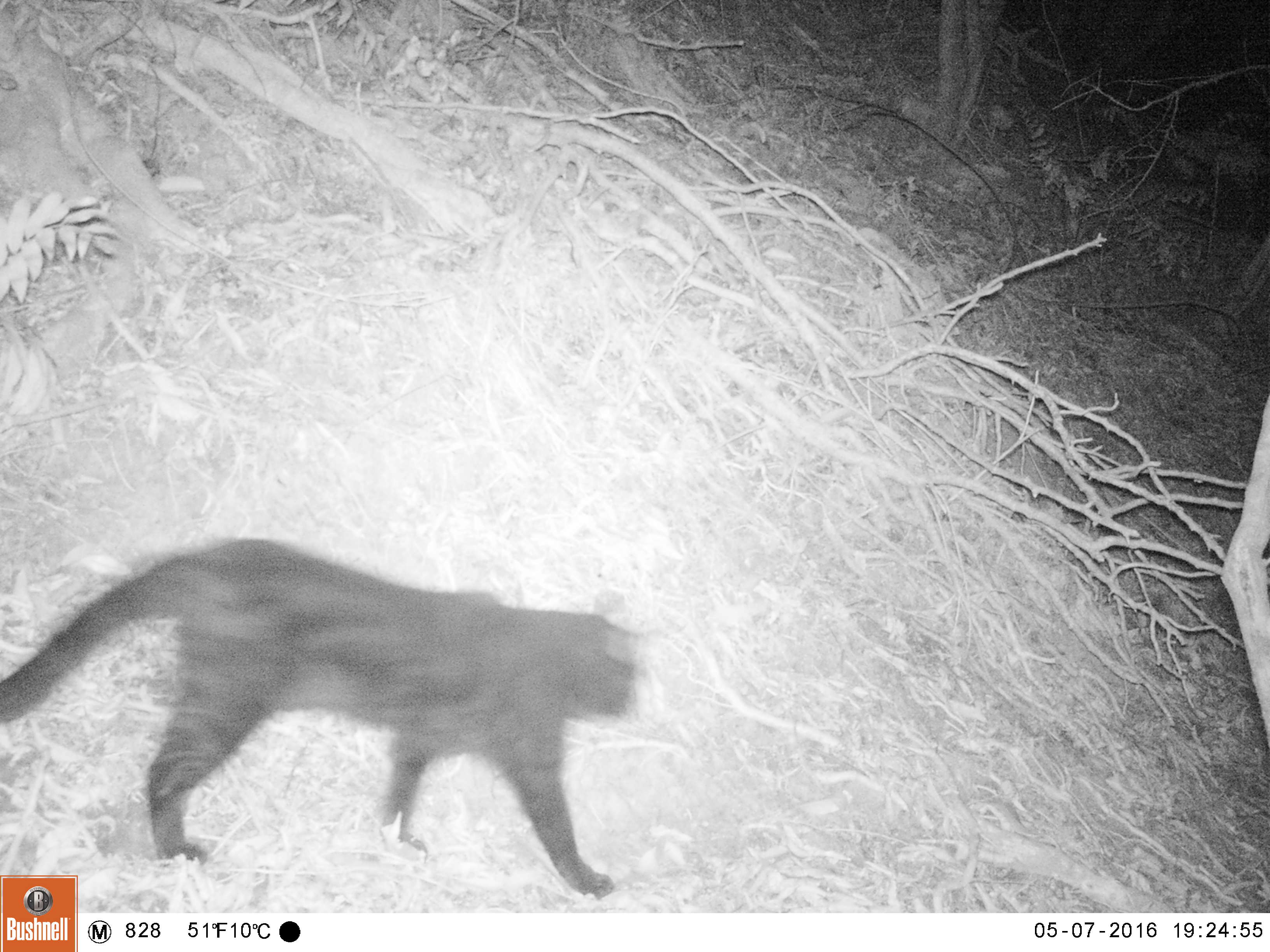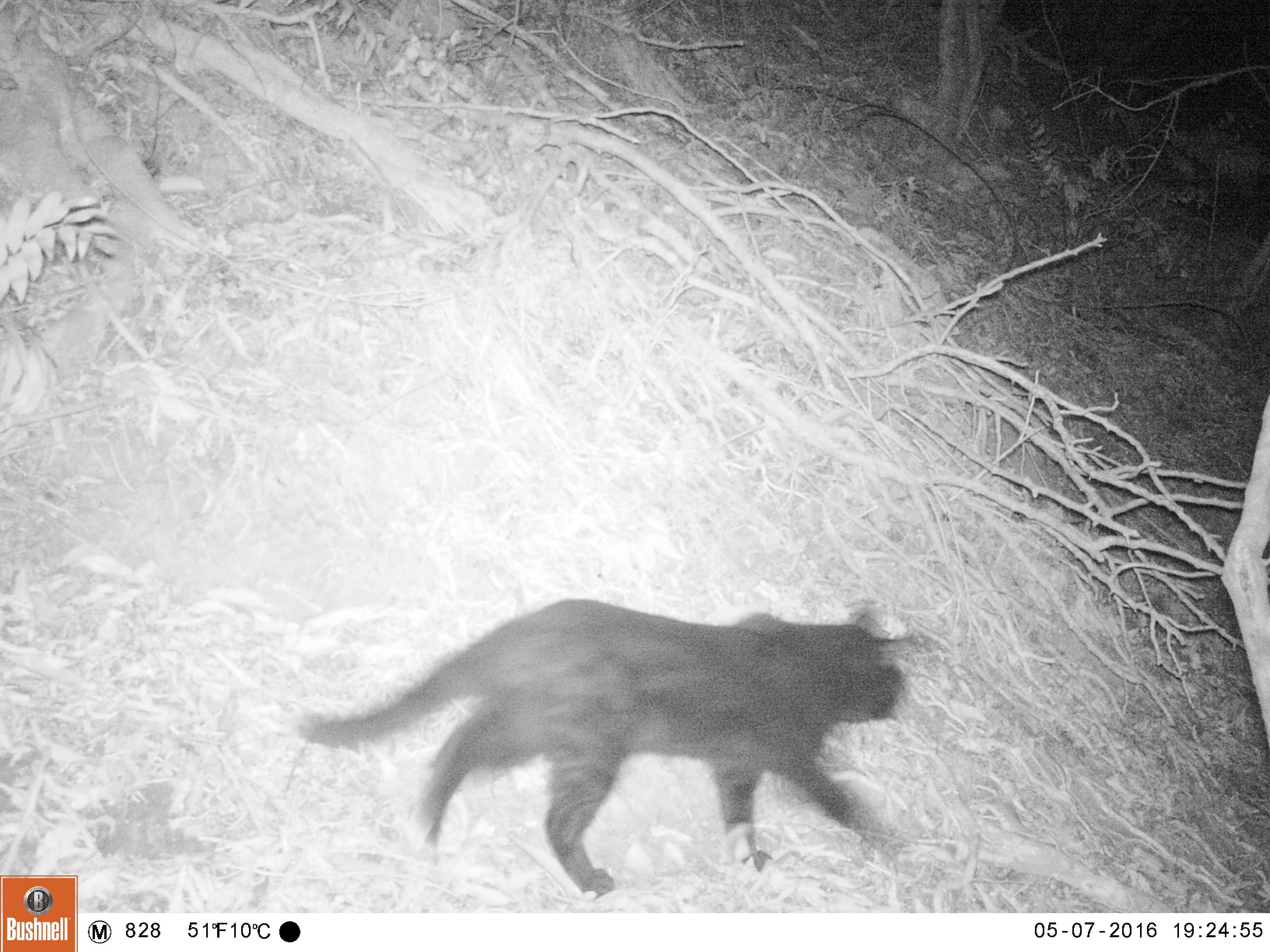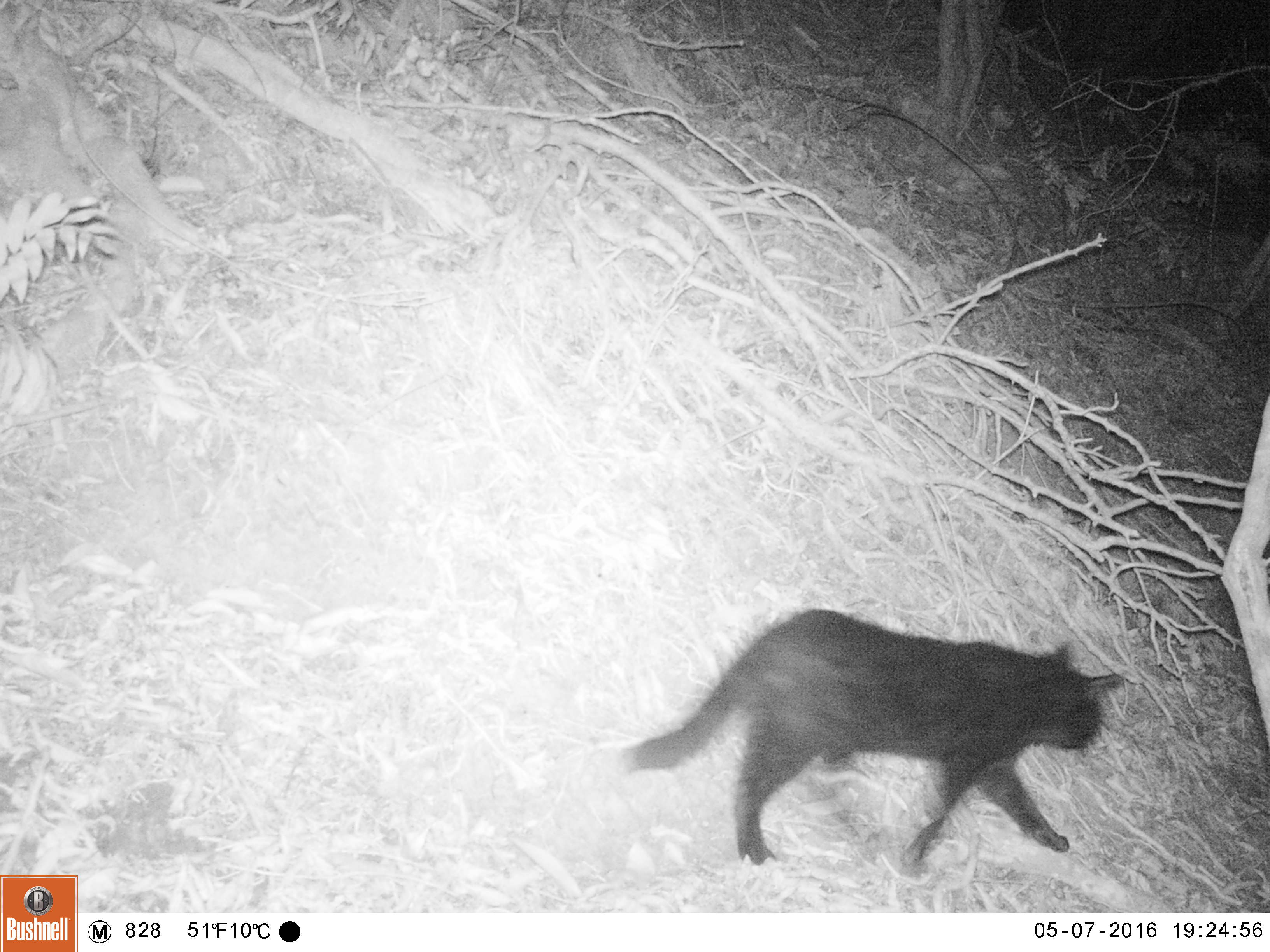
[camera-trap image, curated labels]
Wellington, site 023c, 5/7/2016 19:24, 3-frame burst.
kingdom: Animalia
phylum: Chordata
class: Mammalia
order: Carnivora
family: Felidae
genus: Felis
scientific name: Felis catus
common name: cat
Cat (Felis catus).